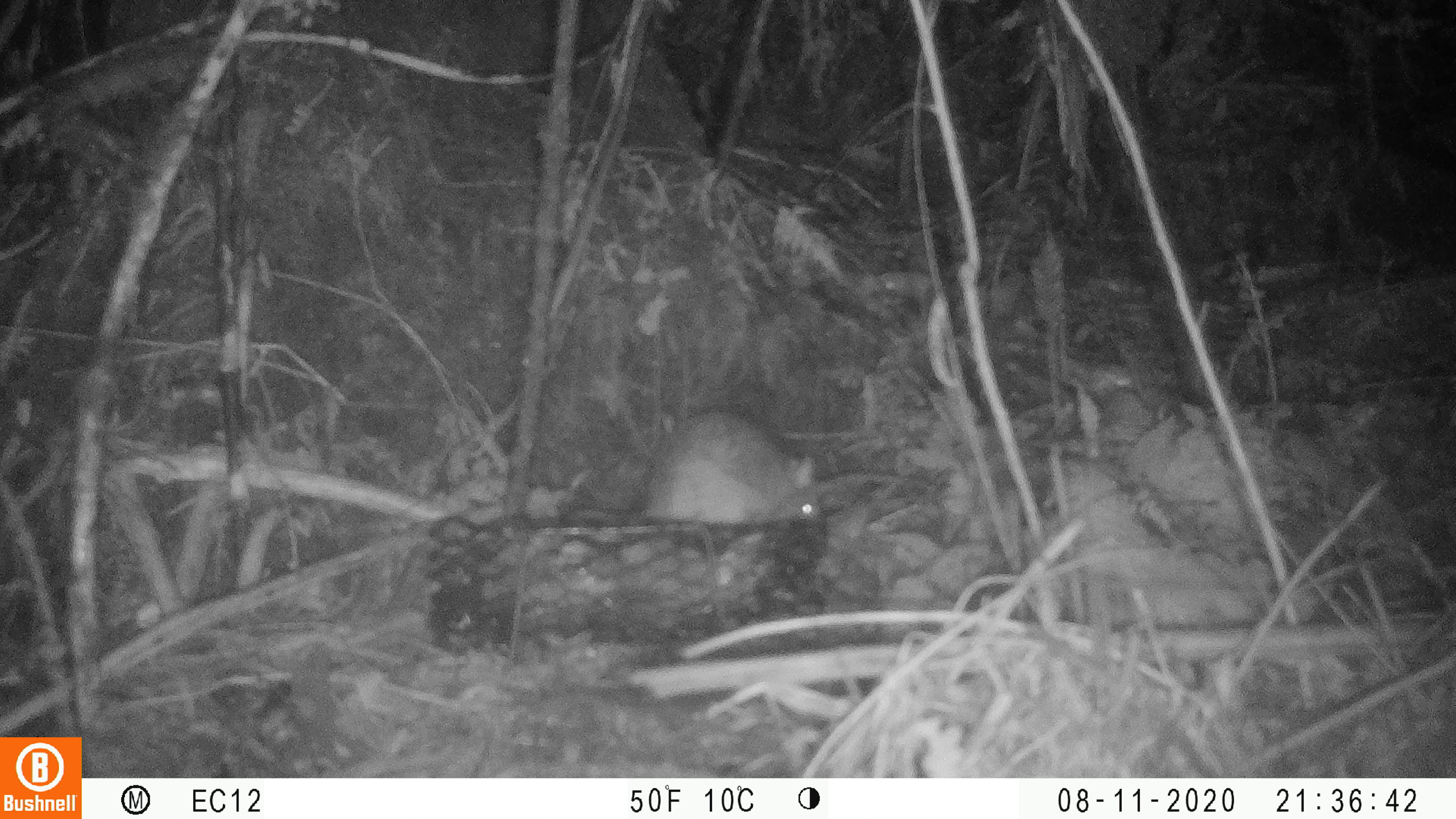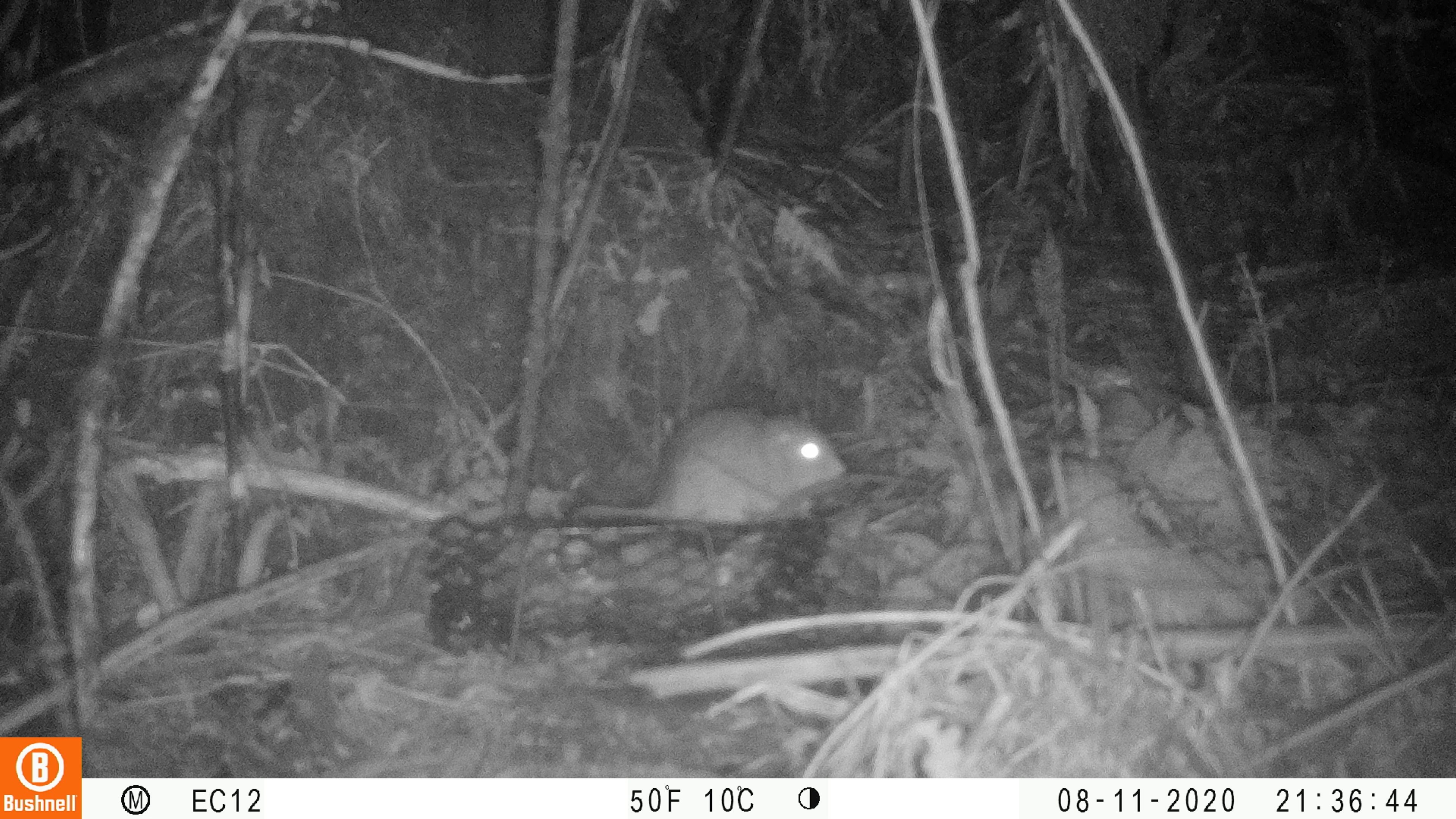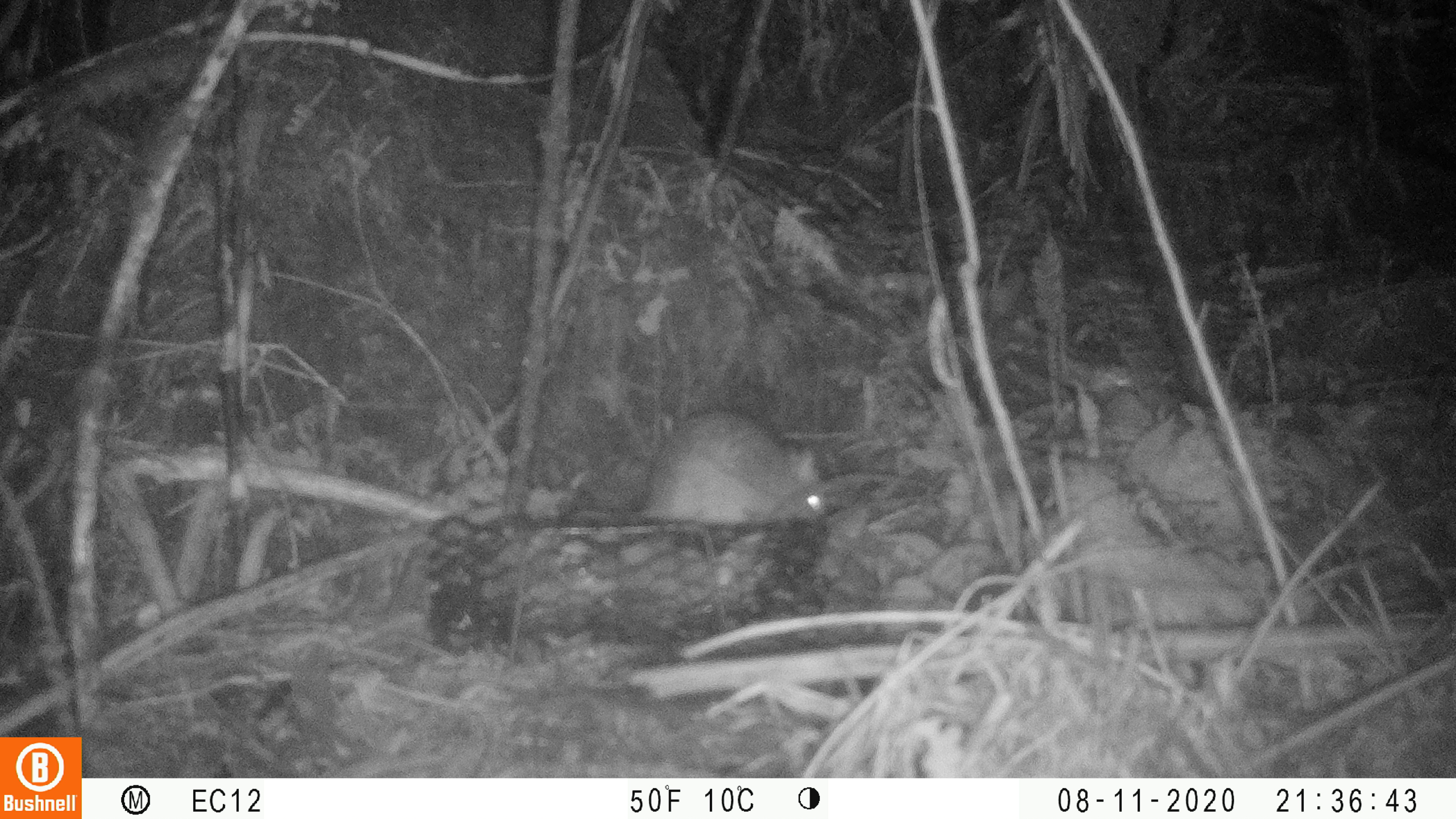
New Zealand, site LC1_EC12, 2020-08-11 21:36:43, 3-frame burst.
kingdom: Animalia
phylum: Chordata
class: Mammalia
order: Rodentia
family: Muridae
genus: Rattus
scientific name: Rattus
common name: rat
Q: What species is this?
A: Rat (Rattus).